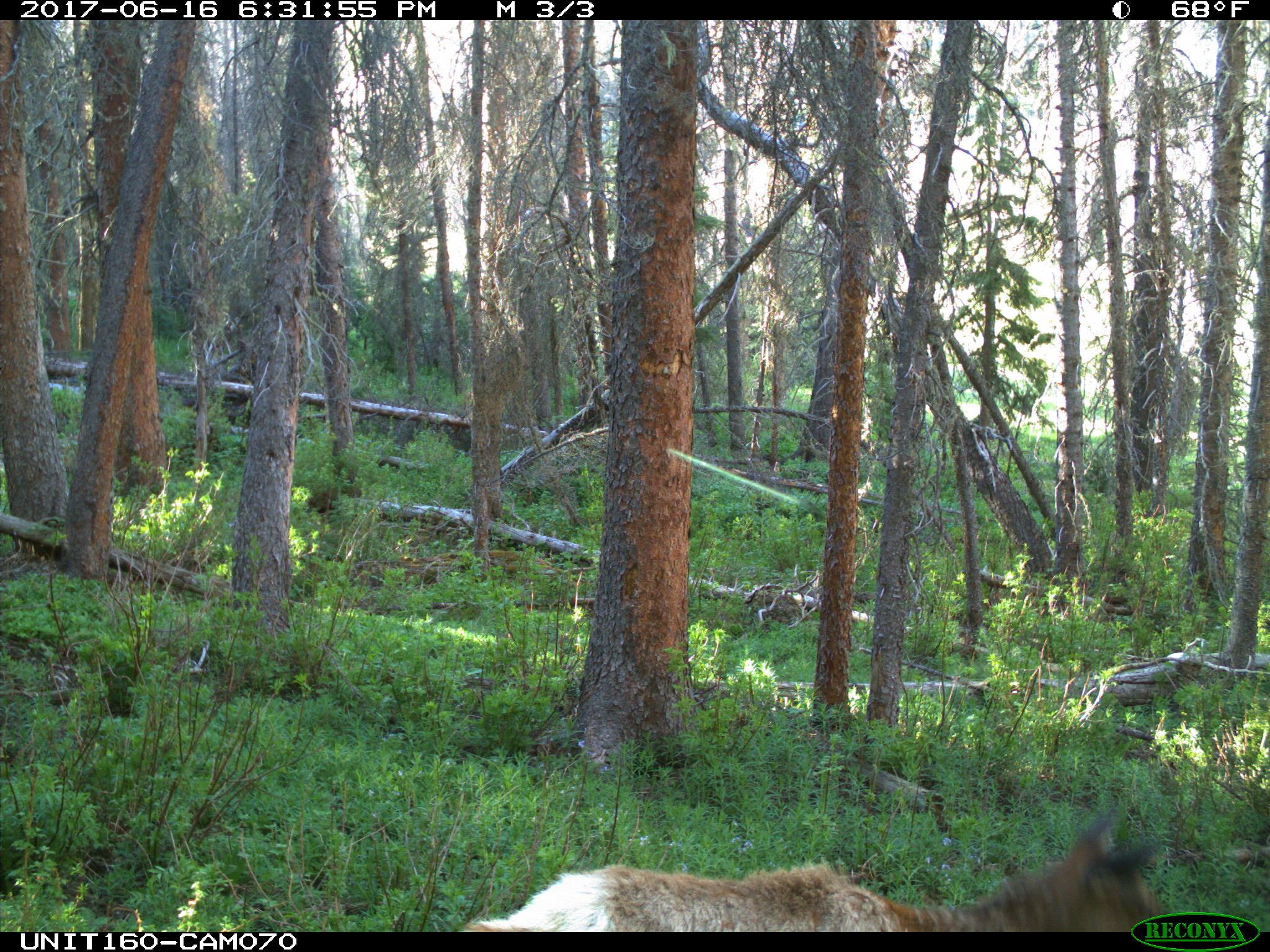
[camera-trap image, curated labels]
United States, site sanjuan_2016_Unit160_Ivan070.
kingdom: Animalia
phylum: Chordata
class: Mammalia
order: Artiodactyla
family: Cervidae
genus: Cervus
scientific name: Cervus elaphus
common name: red deer